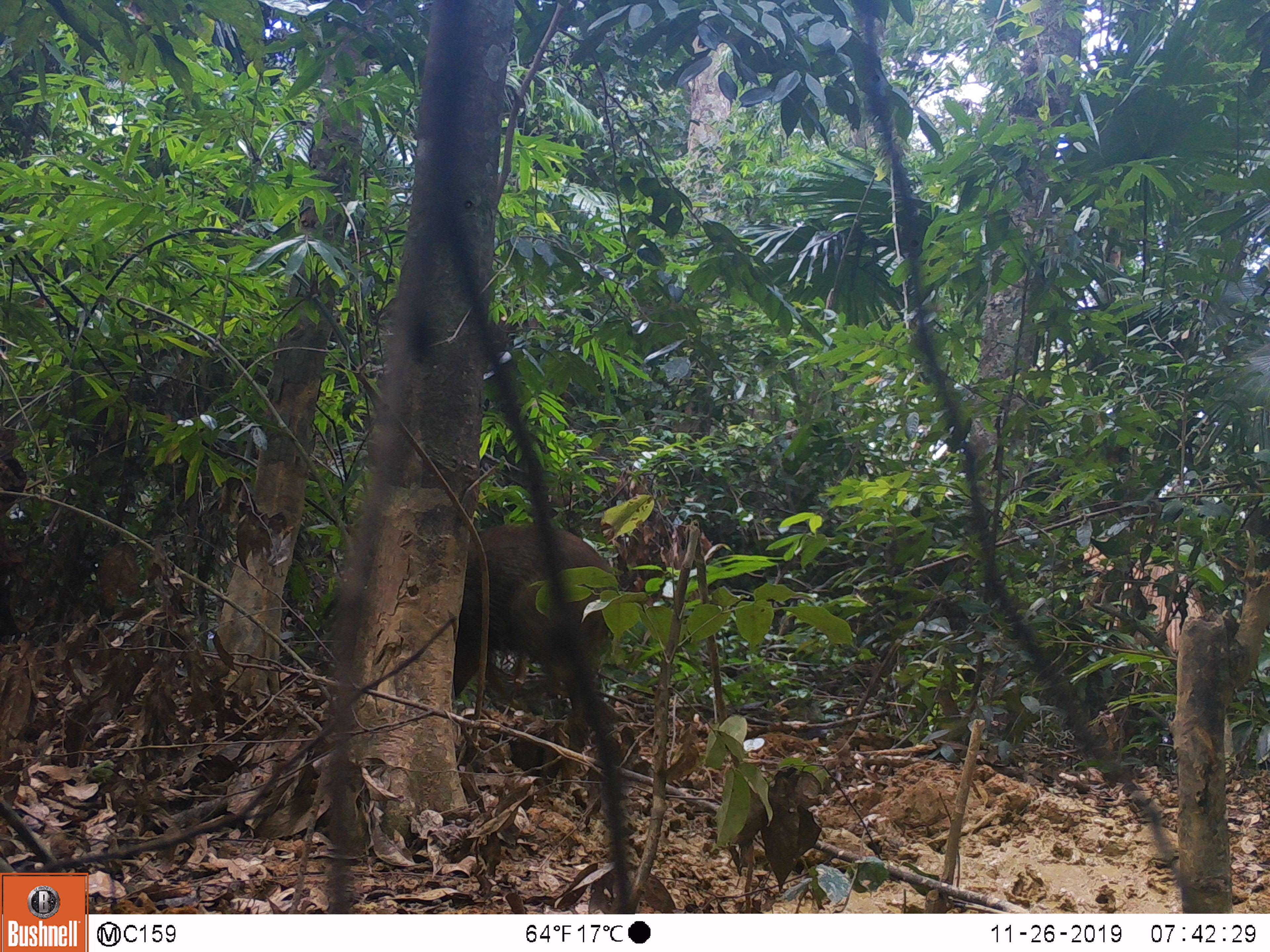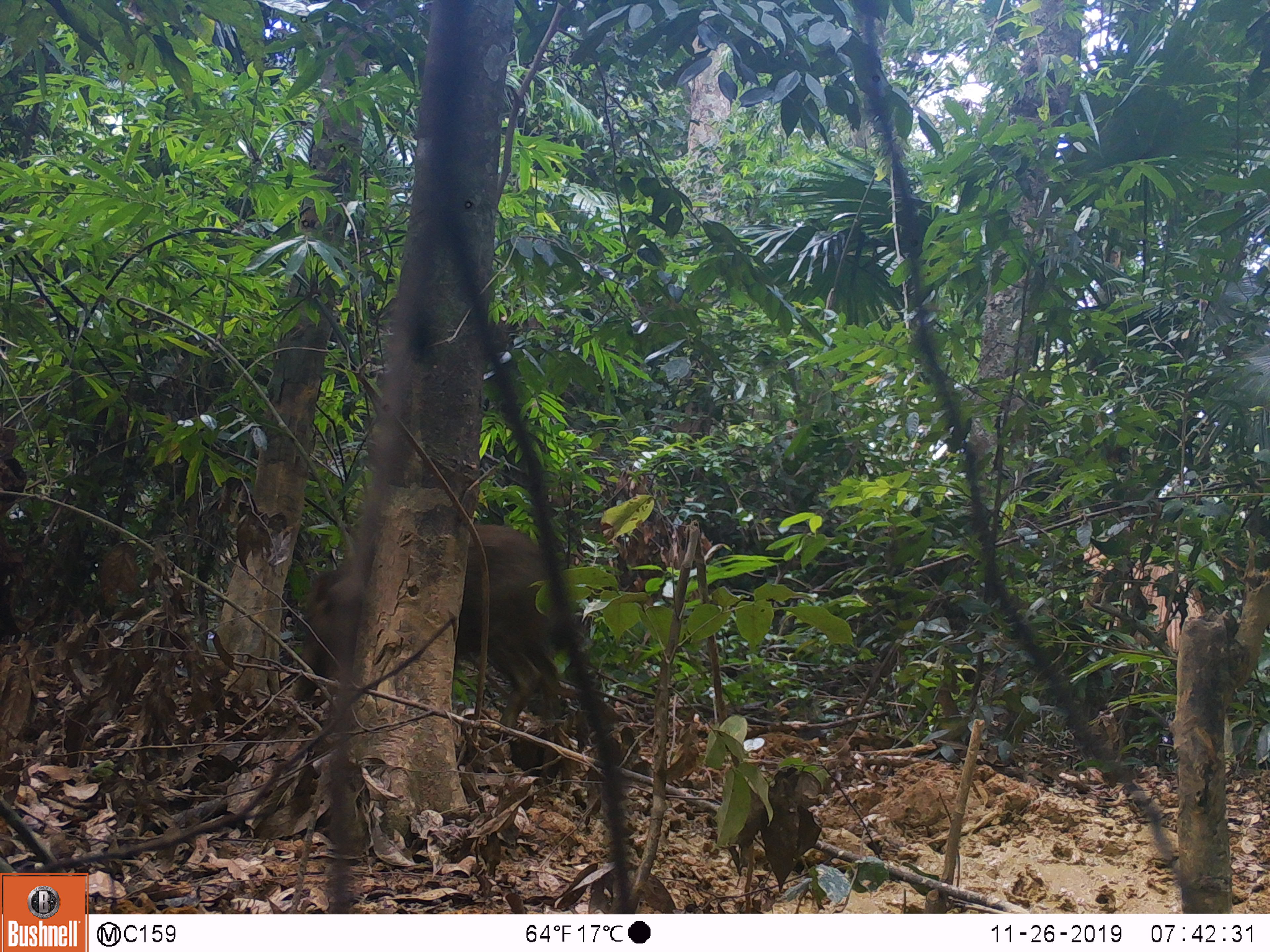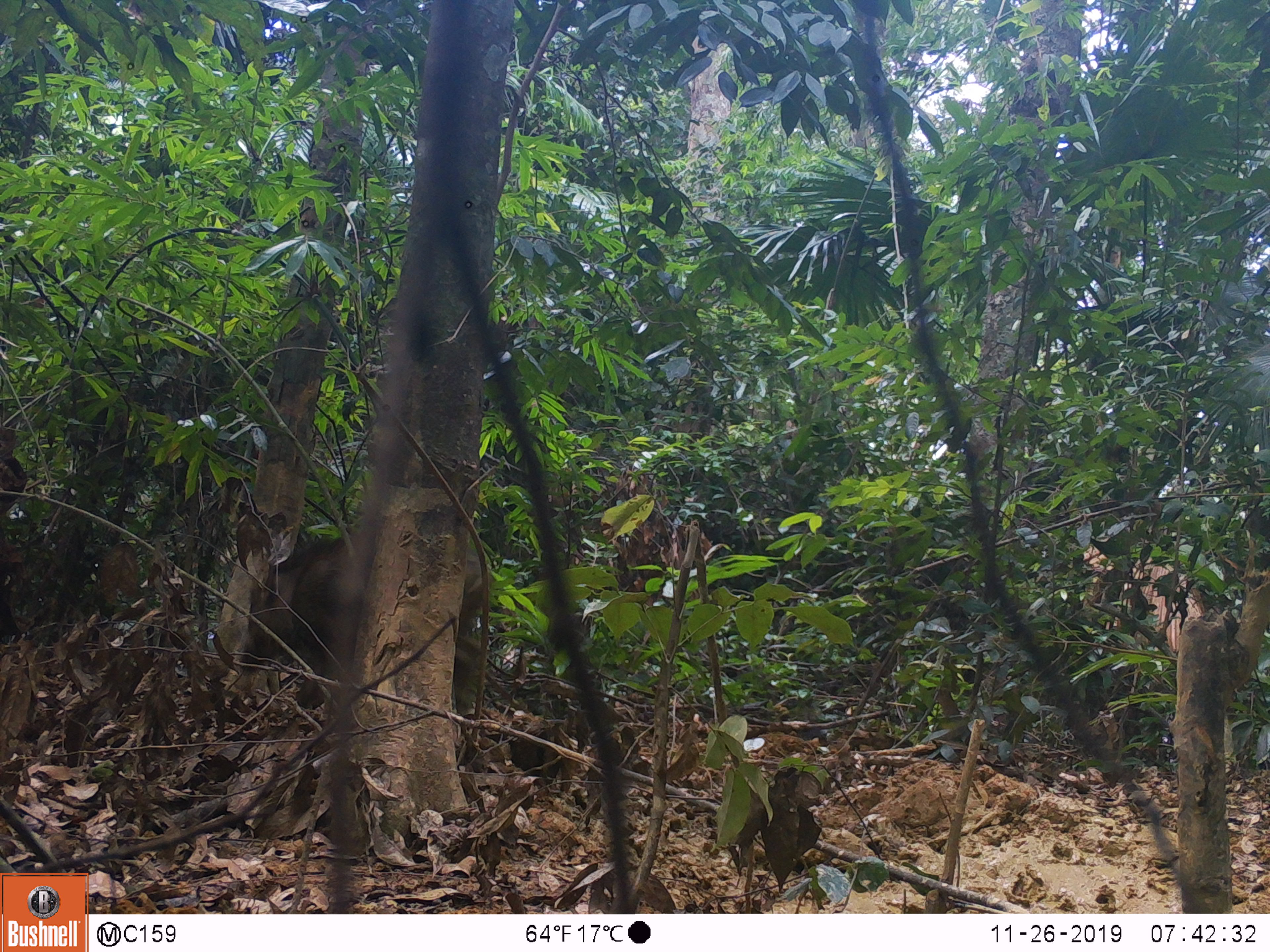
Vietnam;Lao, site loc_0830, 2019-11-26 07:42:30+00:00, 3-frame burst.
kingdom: Animalia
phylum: Chordata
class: Mammalia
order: Artiodactyla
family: Suidae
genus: Sus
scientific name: Sus scrofa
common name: eurasian wild pig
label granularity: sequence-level